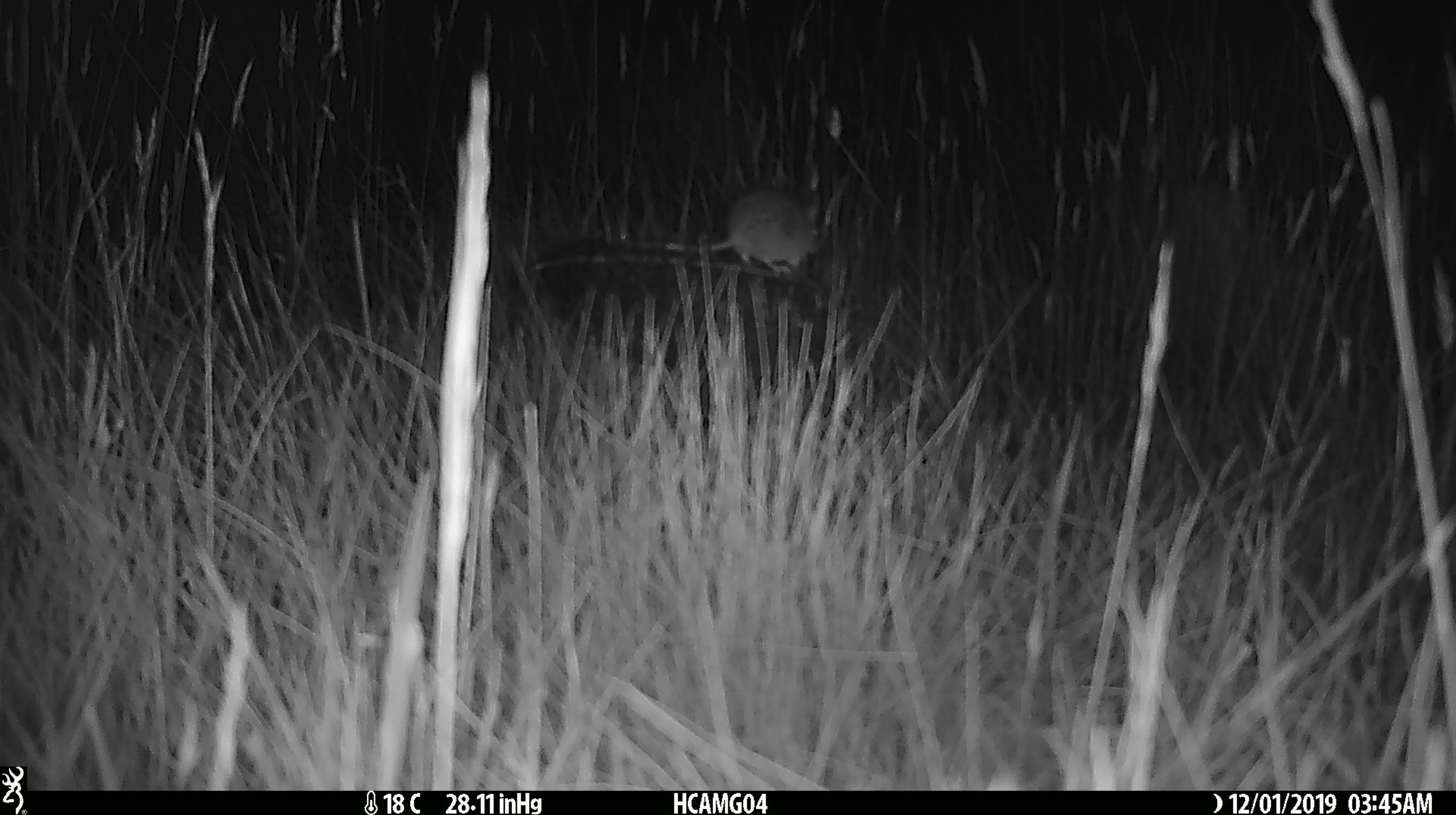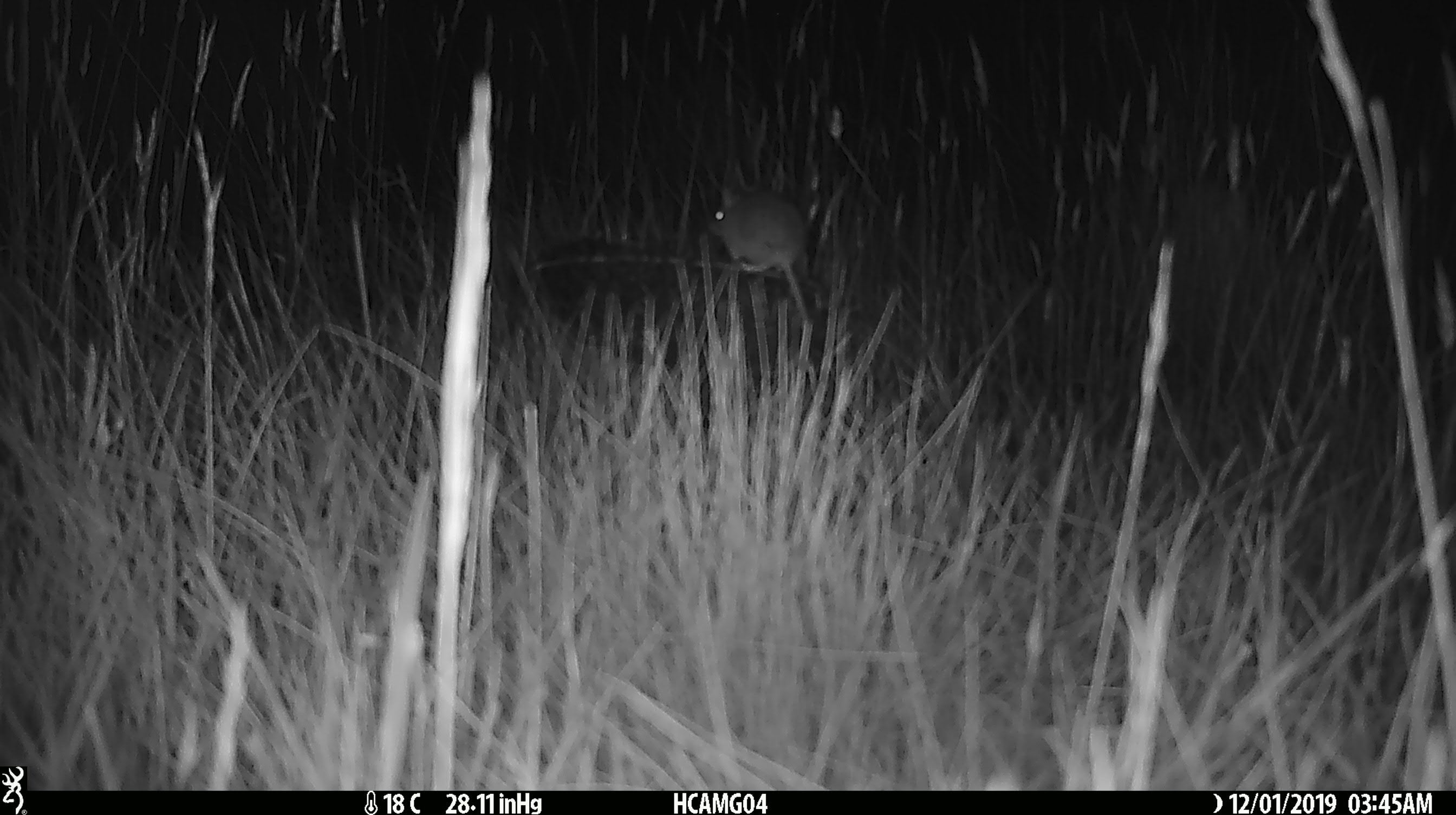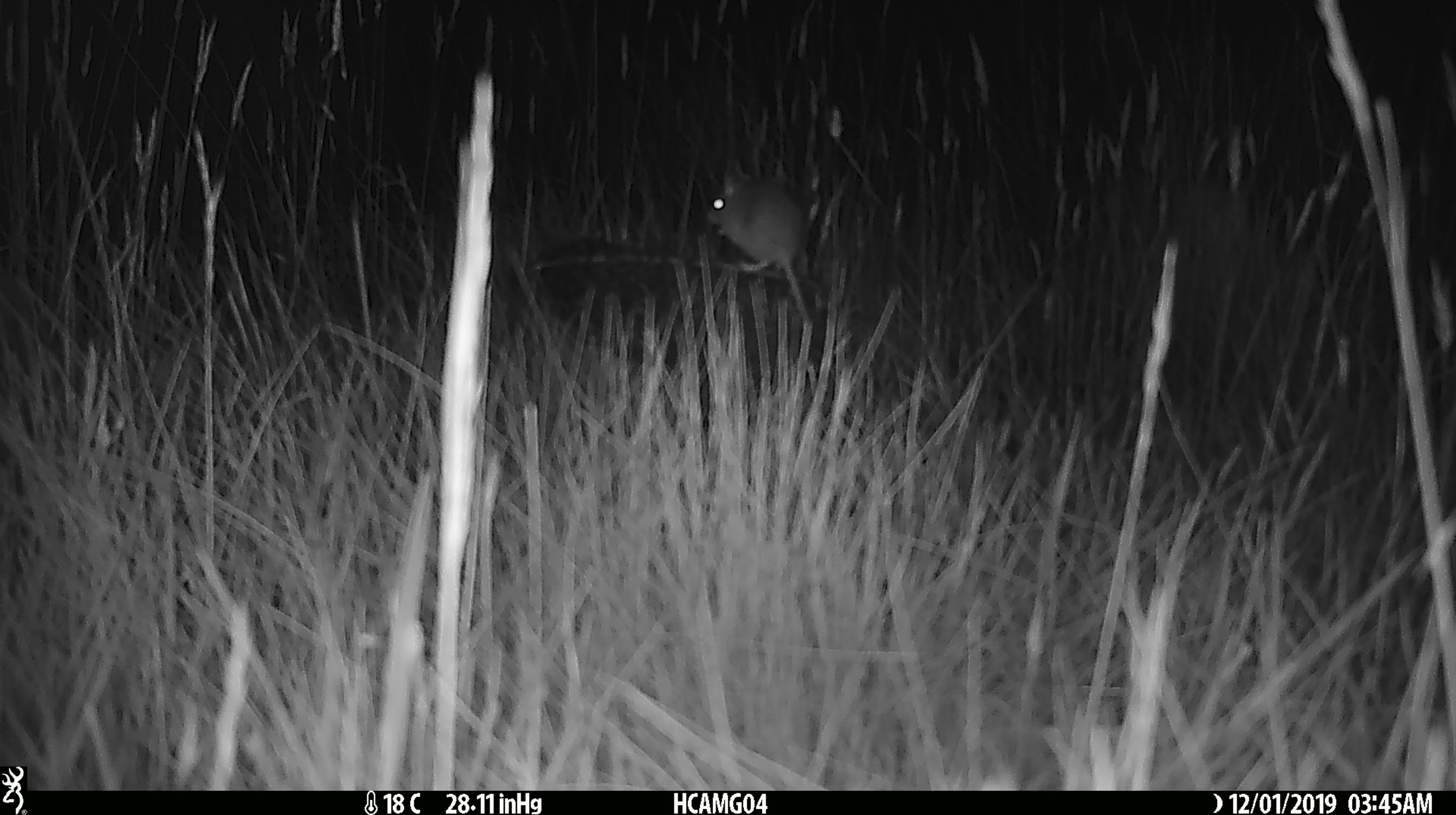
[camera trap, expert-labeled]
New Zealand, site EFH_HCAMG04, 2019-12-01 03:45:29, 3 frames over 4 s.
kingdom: Animalia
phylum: Chordata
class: Mammalia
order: Rodentia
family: Muridae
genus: Mus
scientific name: Mus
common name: mouse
Mouse (Mus).